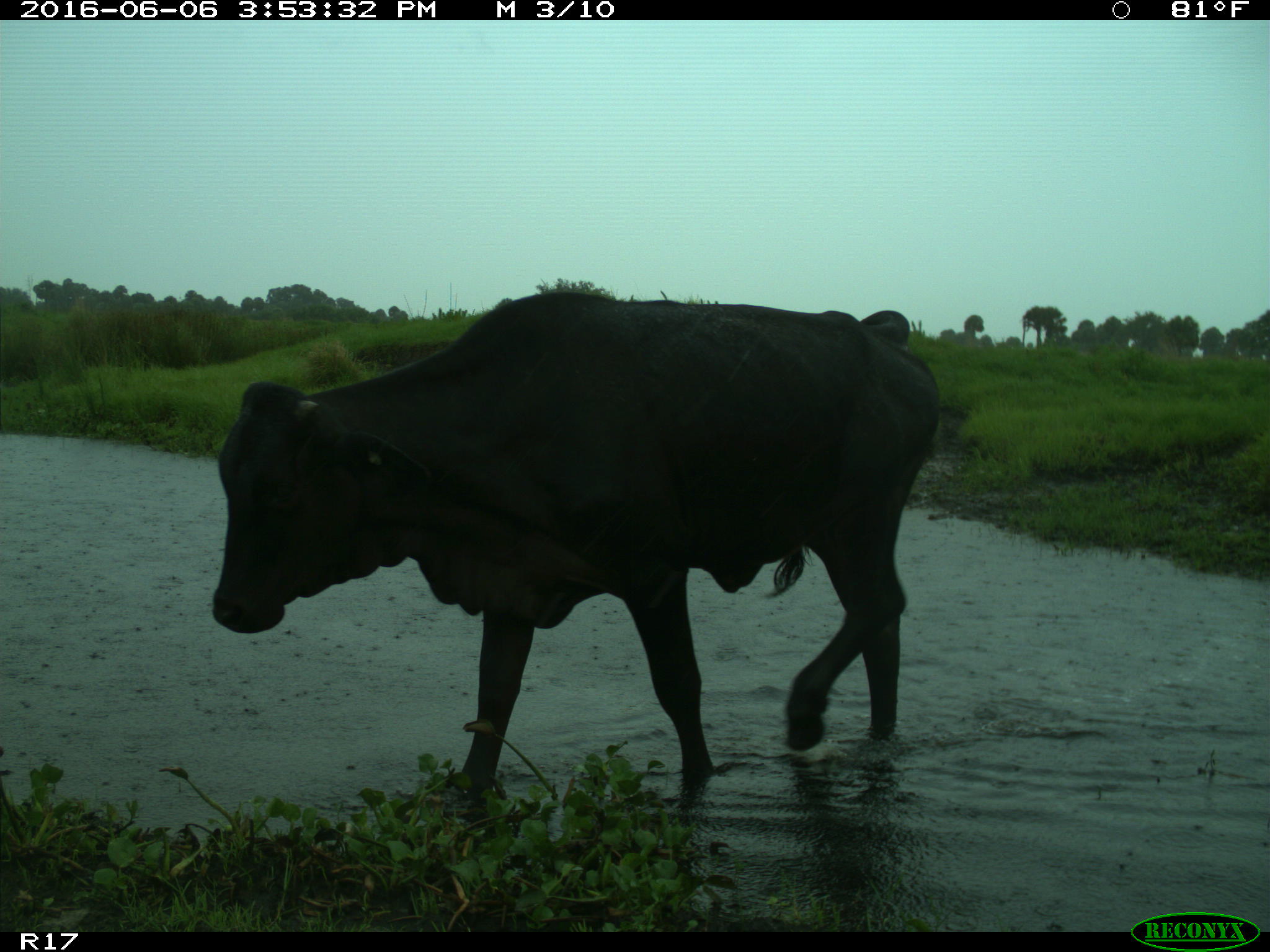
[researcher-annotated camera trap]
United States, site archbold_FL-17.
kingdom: Animalia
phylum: Chordata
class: Mammalia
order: Artiodactyla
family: Bovidae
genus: Bos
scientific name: Bos taurus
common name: domestic cow